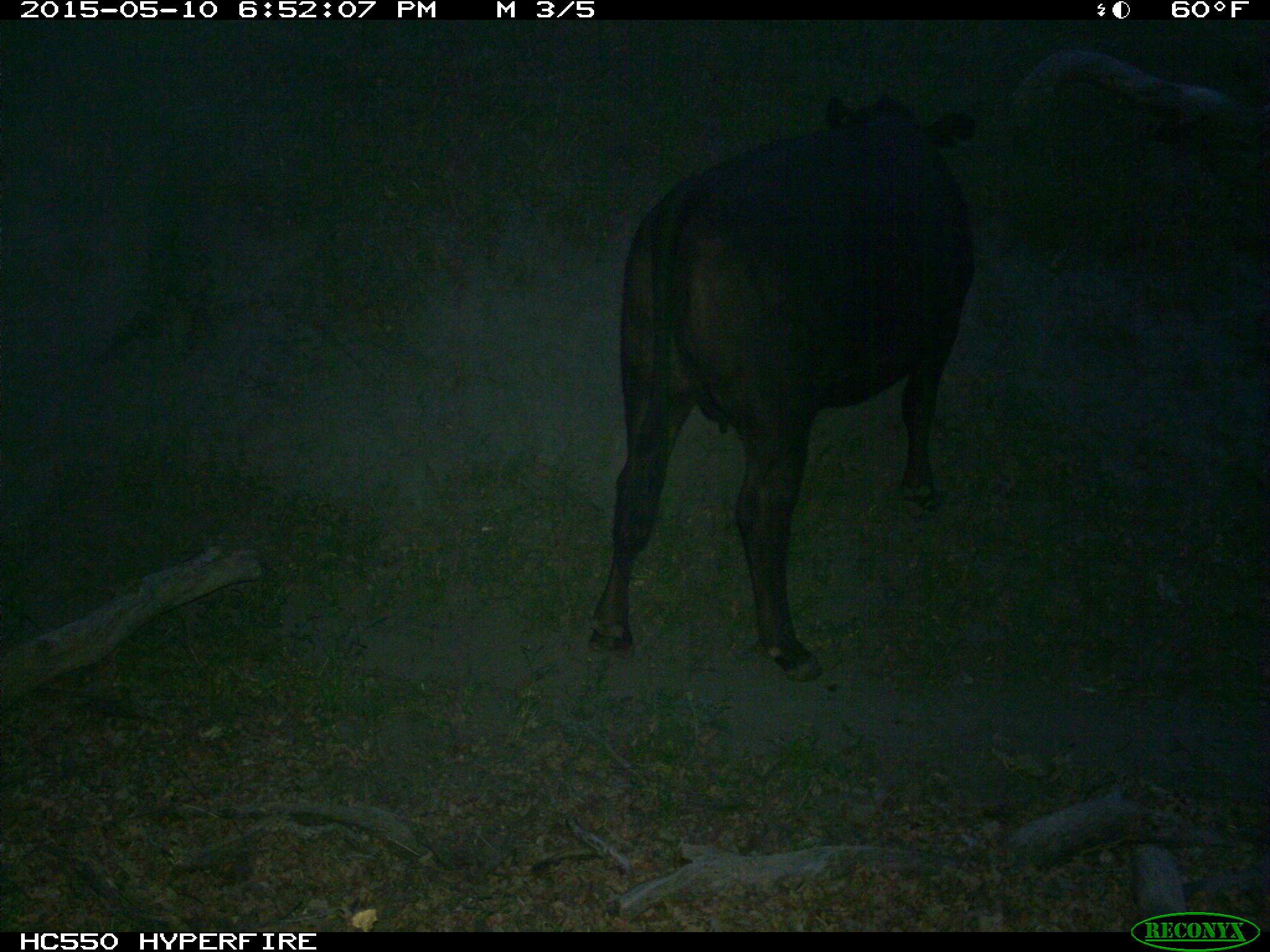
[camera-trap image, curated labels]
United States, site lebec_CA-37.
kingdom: Animalia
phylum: Chordata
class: Mammalia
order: Artiodactyla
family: Bovidae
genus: Bos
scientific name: Bos taurus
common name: domestic cow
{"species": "Bos taurus (domestic cow)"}